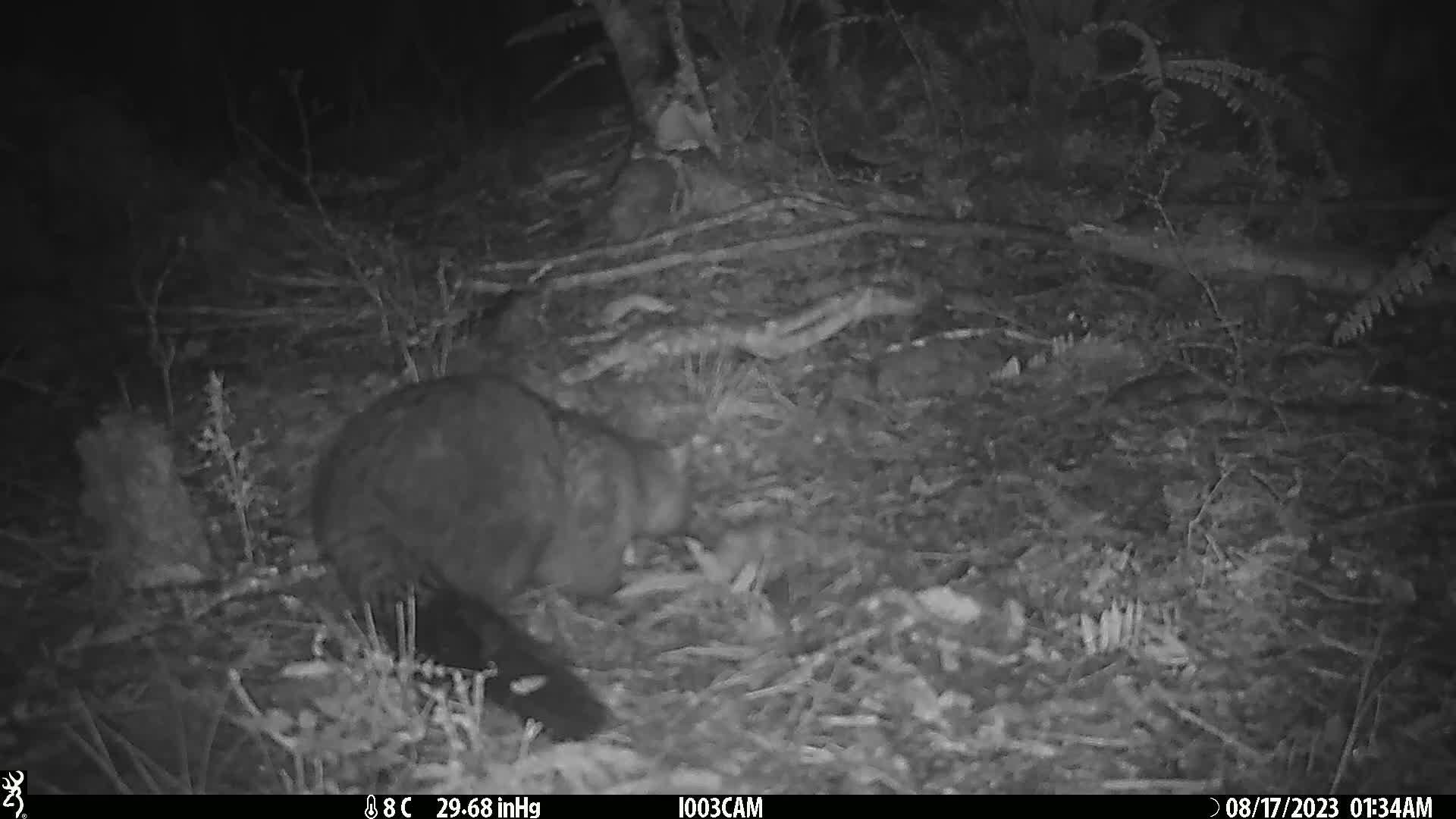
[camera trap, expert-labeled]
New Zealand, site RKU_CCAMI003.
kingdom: Animalia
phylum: Chordata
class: Mammalia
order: Diprotodontia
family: Phalangeridae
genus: Trichosurus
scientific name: Trichosurus vulpecula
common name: common brushtail possum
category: possum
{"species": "possum (common brushtail possum) (Trichosurus vulpecula)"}